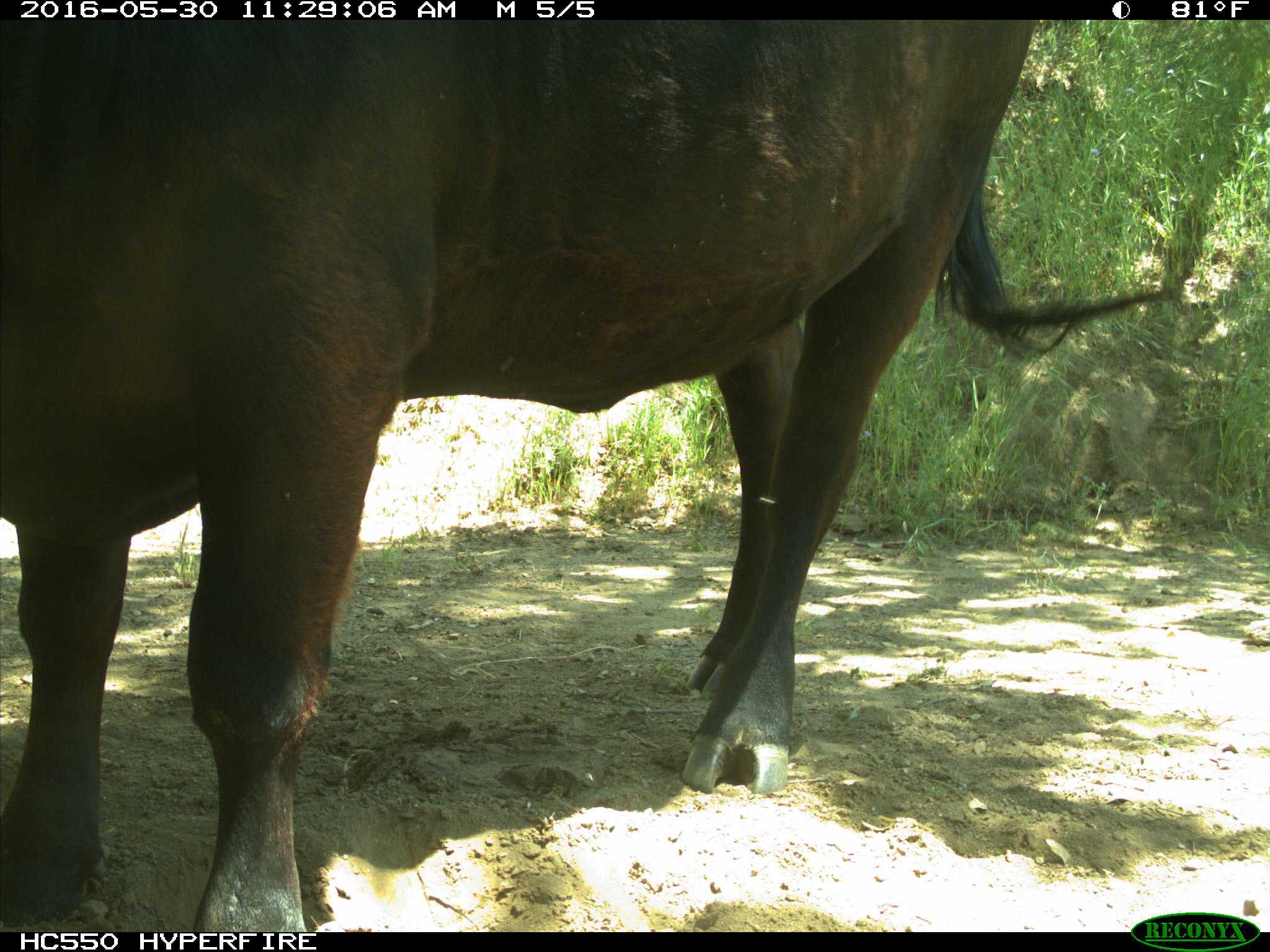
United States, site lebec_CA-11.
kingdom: Animalia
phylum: Chordata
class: Mammalia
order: Artiodactyla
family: Bovidae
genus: Bos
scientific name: Bos taurus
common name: domestic cow